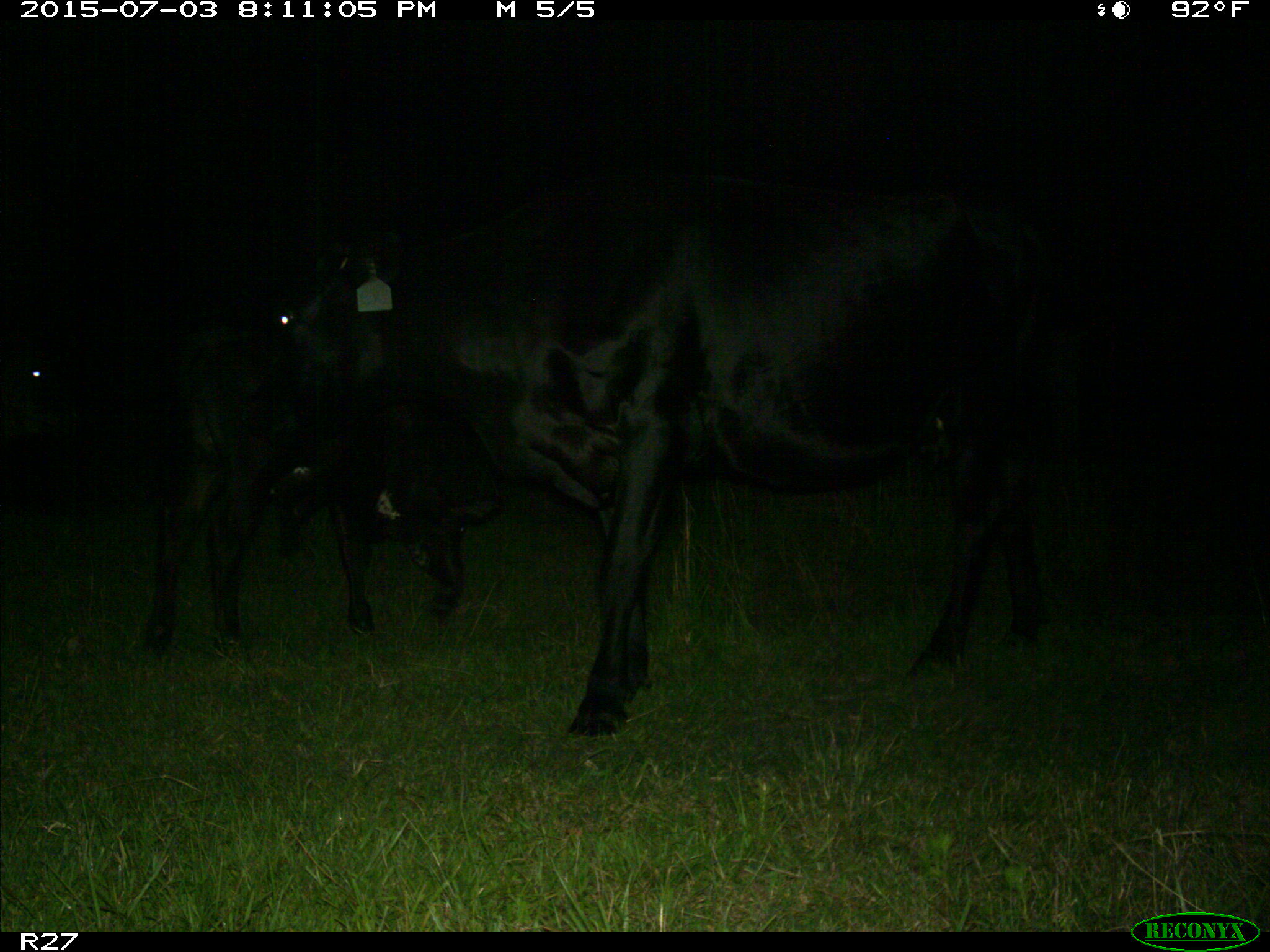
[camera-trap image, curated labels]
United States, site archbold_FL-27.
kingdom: Animalia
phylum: Chordata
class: Mammalia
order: Artiodactyla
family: Bovidae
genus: Bos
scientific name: Bos taurus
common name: domestic cow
Bos taurus (domestic cow).